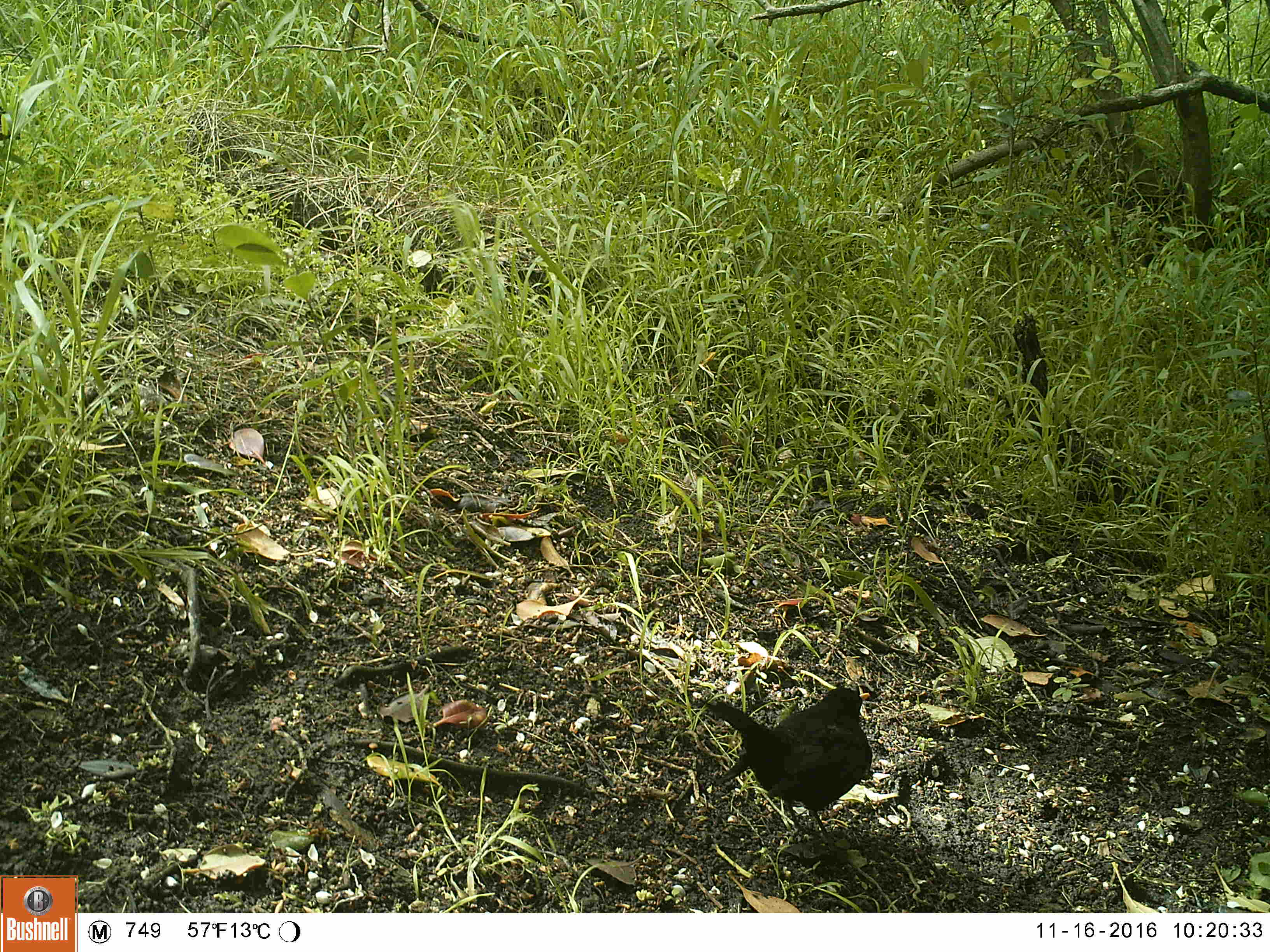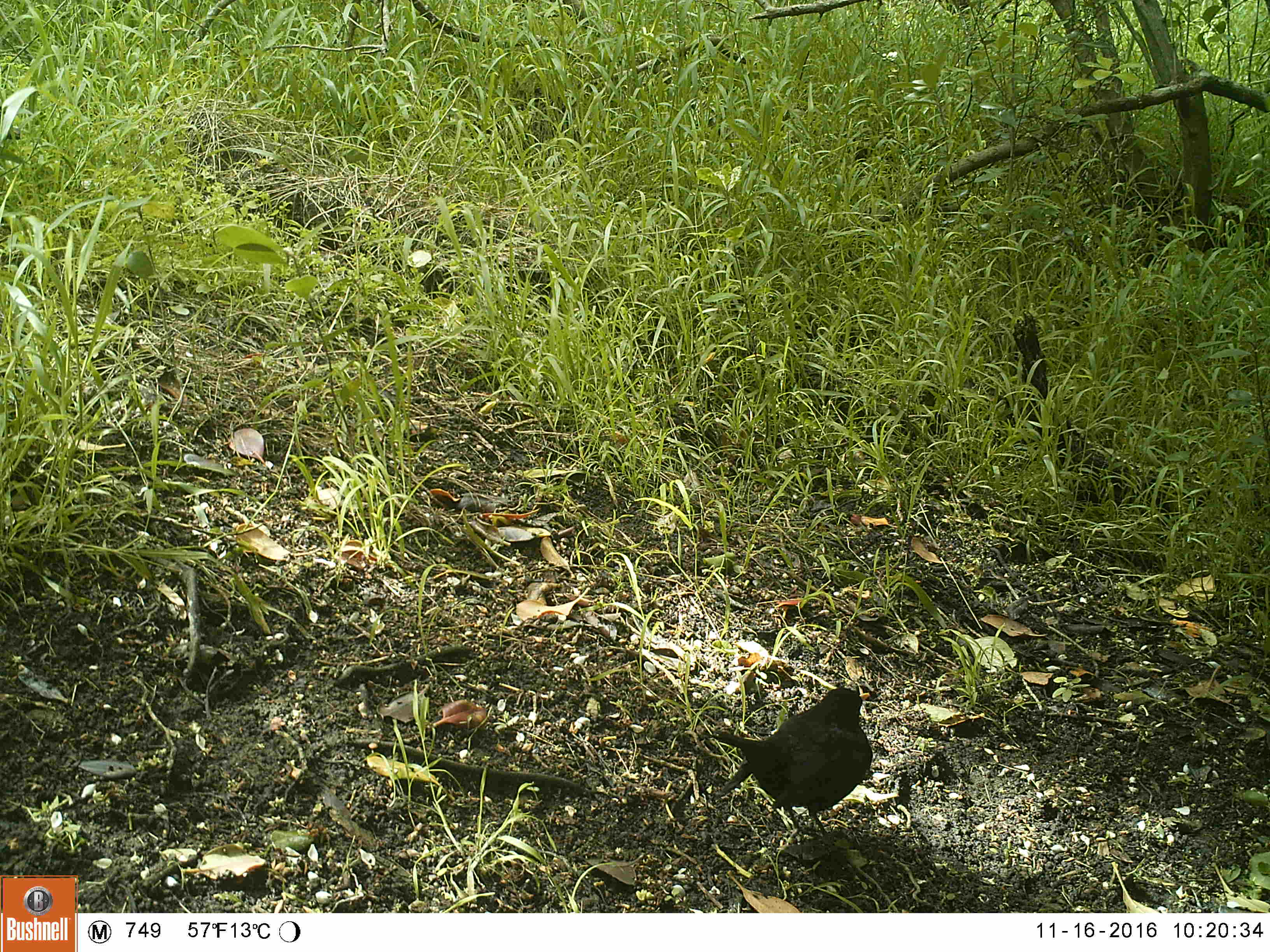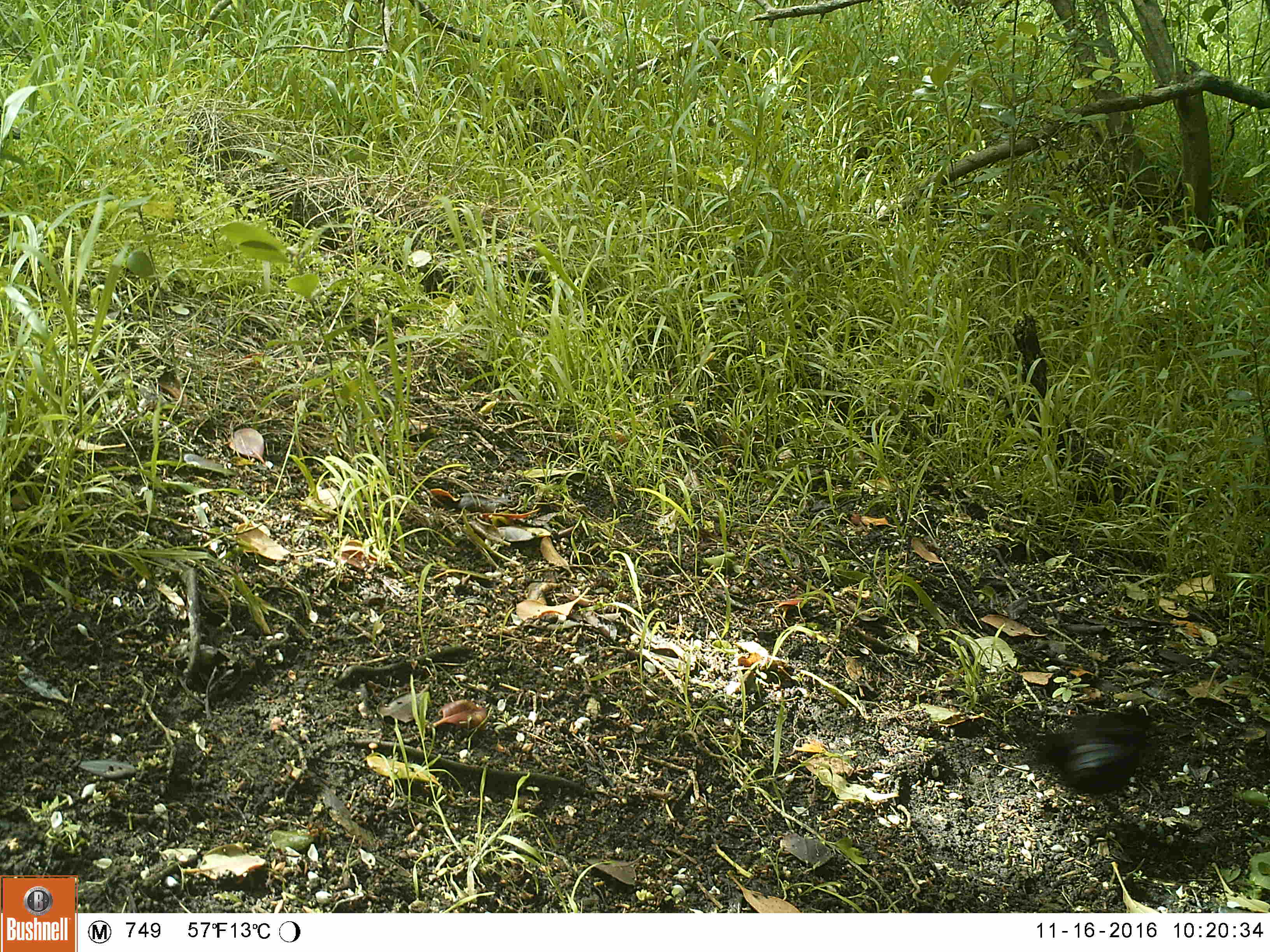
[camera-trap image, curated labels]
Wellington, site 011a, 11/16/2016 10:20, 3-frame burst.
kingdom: Animalia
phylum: Chordata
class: Aves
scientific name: Aves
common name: bird